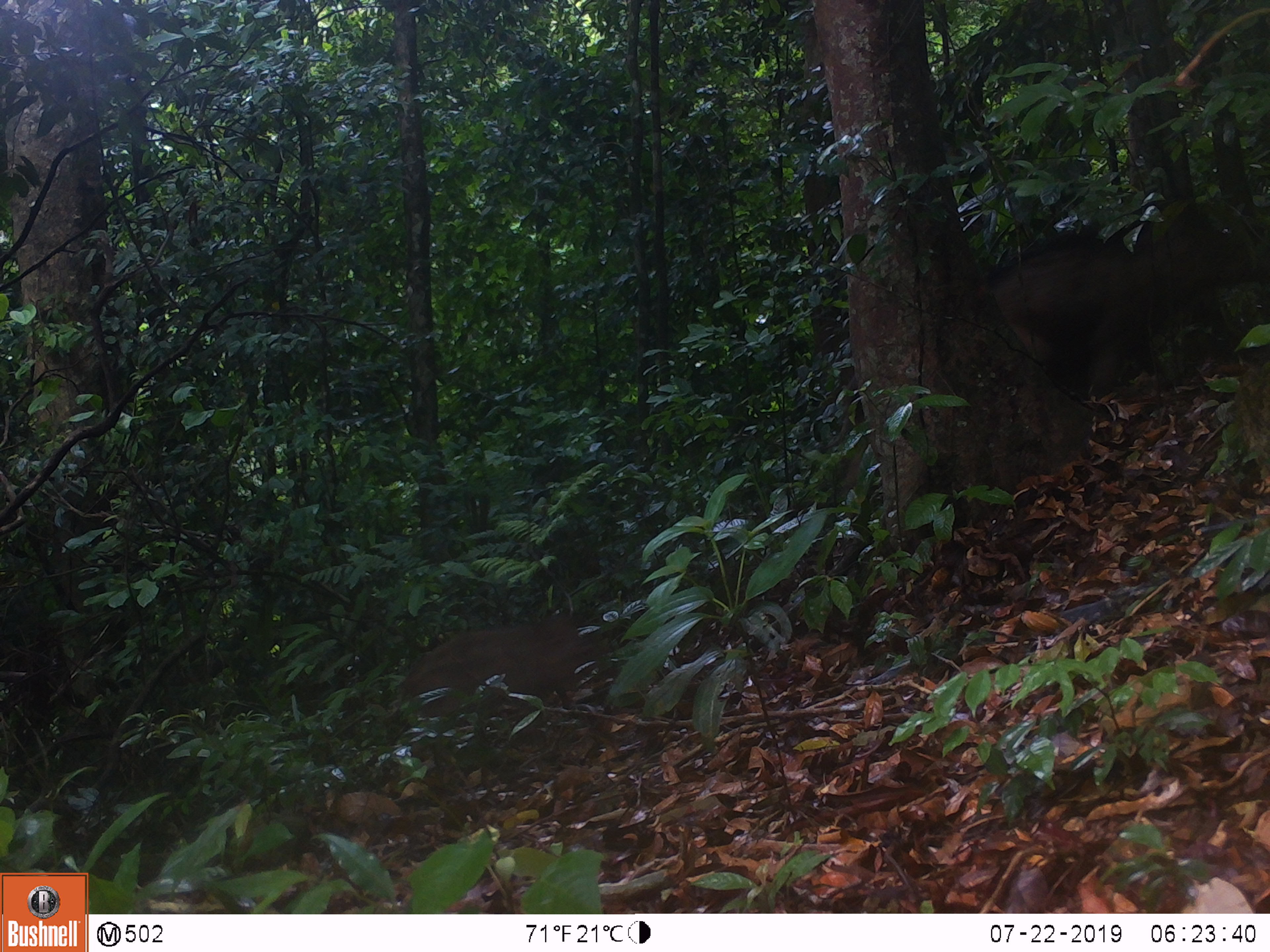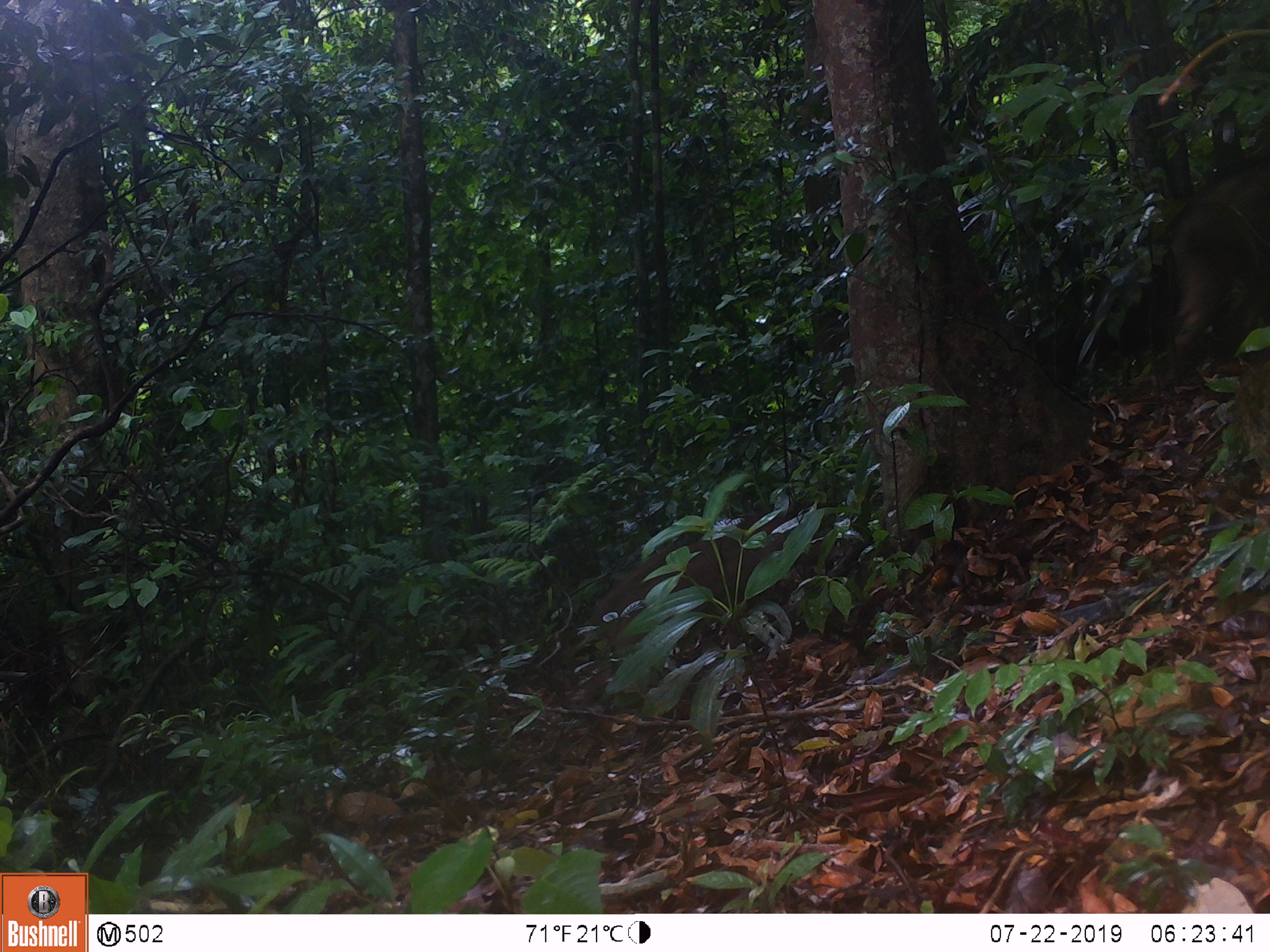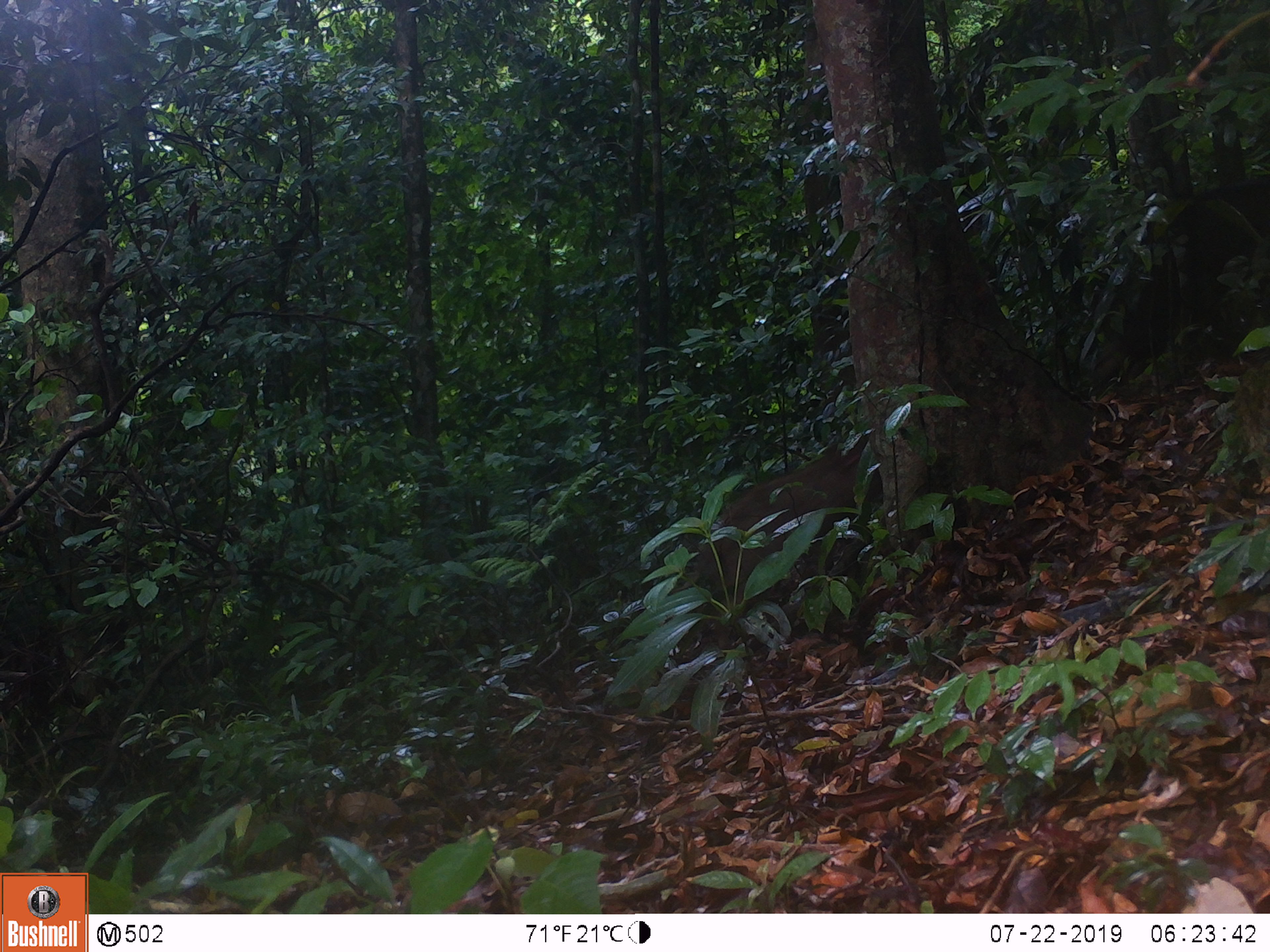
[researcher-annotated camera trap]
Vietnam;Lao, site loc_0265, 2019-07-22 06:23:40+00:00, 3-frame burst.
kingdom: Animalia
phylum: Chordata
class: Mammalia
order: Artiodactyla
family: Suidae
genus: Sus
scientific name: Sus scrofa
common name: eurasian wild pig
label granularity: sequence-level